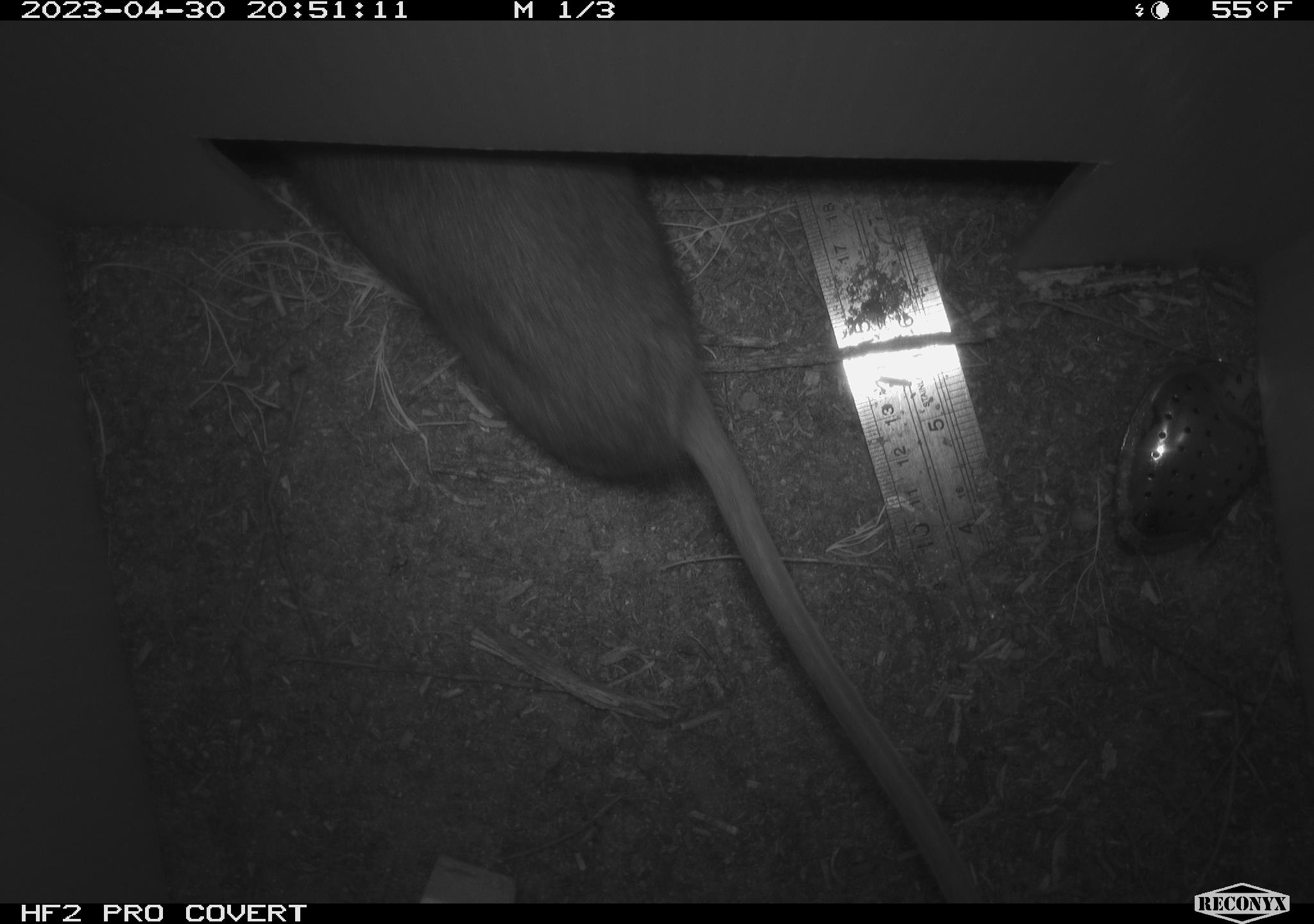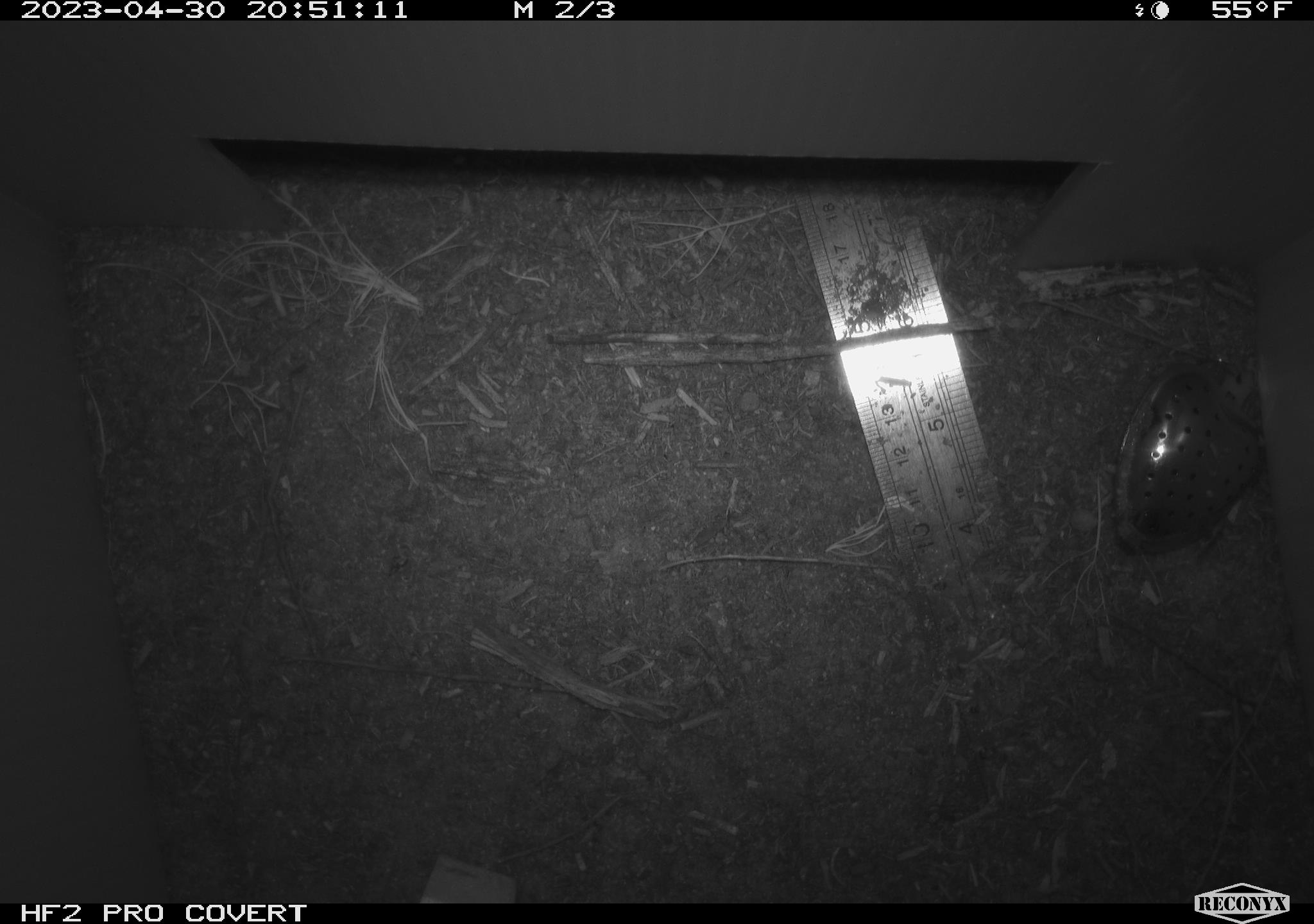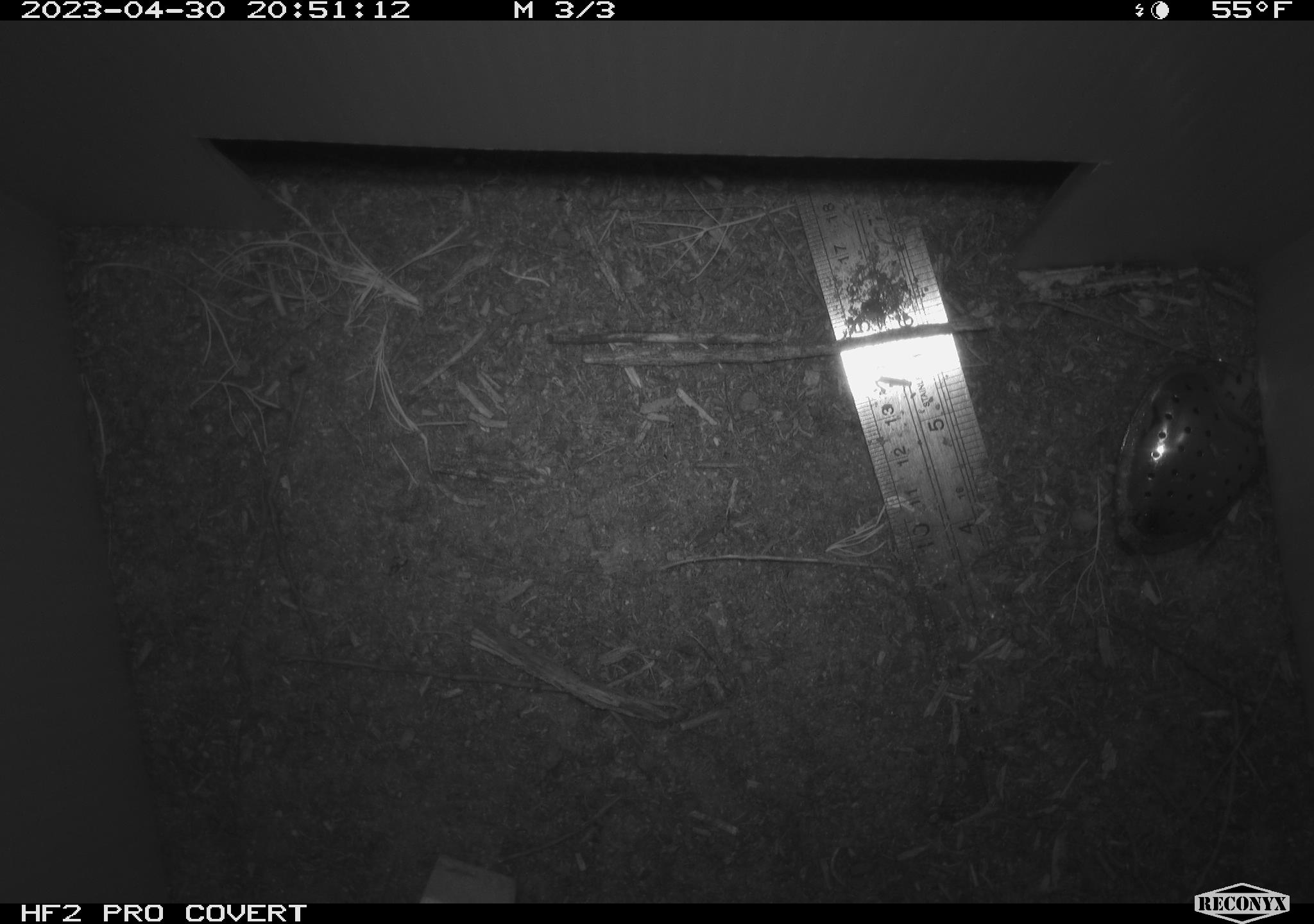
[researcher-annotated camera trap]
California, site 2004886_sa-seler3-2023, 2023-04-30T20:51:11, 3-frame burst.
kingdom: Animalia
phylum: Chordata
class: Mammalia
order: Rodentia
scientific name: Rodentia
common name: woodrat or rat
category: woodrat or rat species